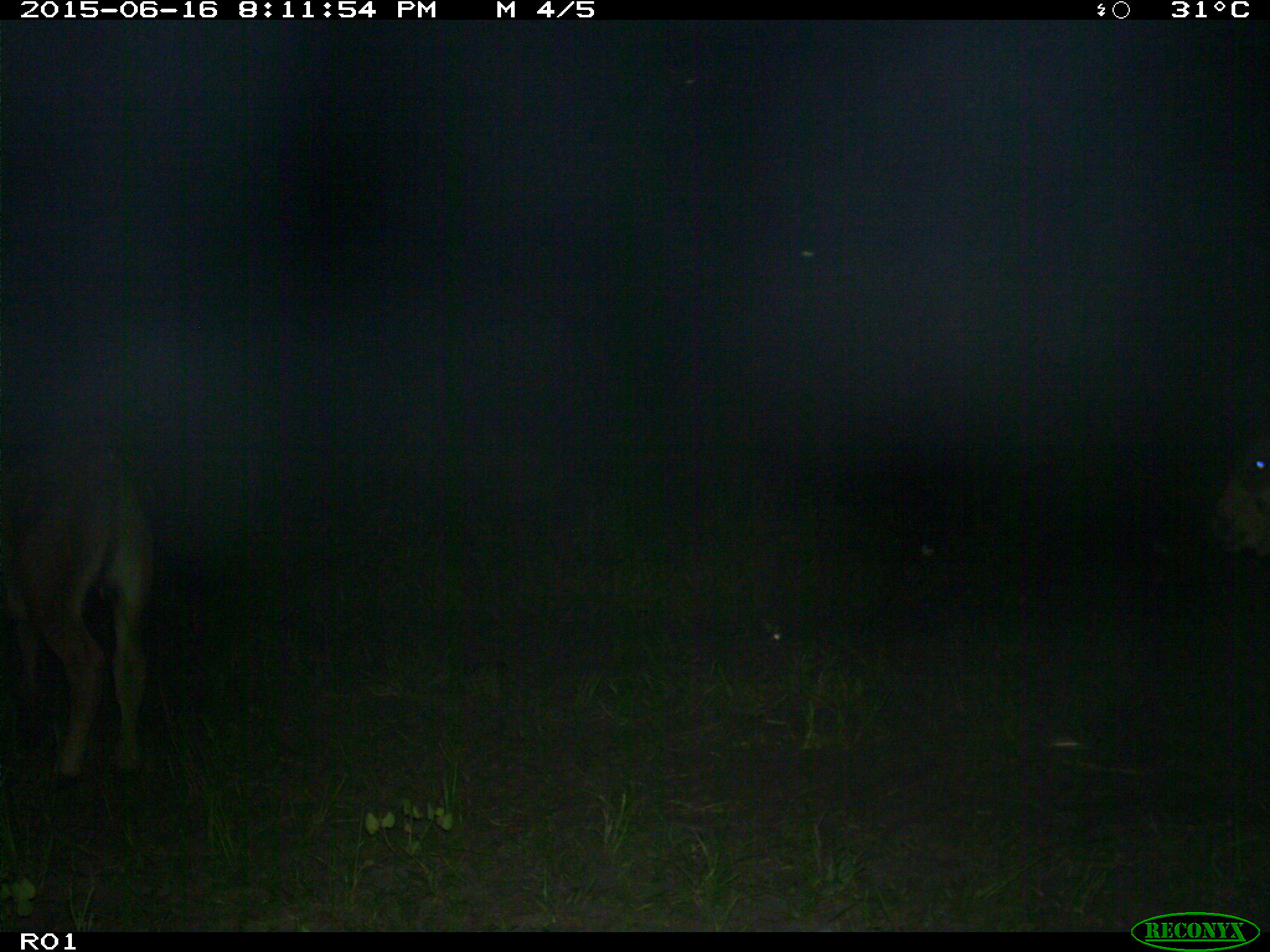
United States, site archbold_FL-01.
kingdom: Animalia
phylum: Chordata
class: Mammalia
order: Artiodactyla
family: Bovidae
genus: Bos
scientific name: Bos taurus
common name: domestic cow